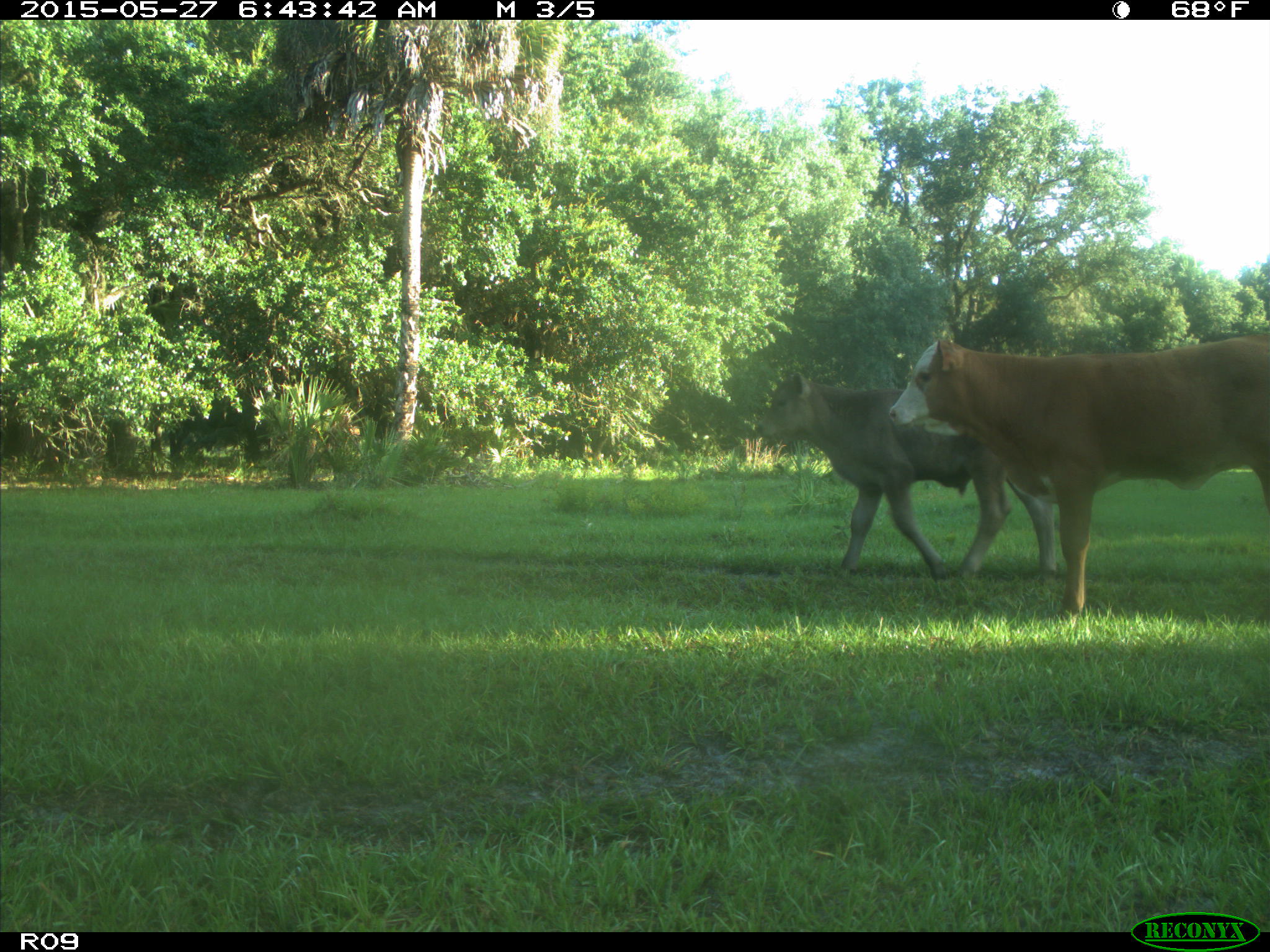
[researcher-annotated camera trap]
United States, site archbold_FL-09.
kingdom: Animalia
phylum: Chordata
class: Mammalia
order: Artiodactyla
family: Bovidae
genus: Bos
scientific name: Bos taurus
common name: domestic cow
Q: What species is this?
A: Bos taurus (domestic cow).